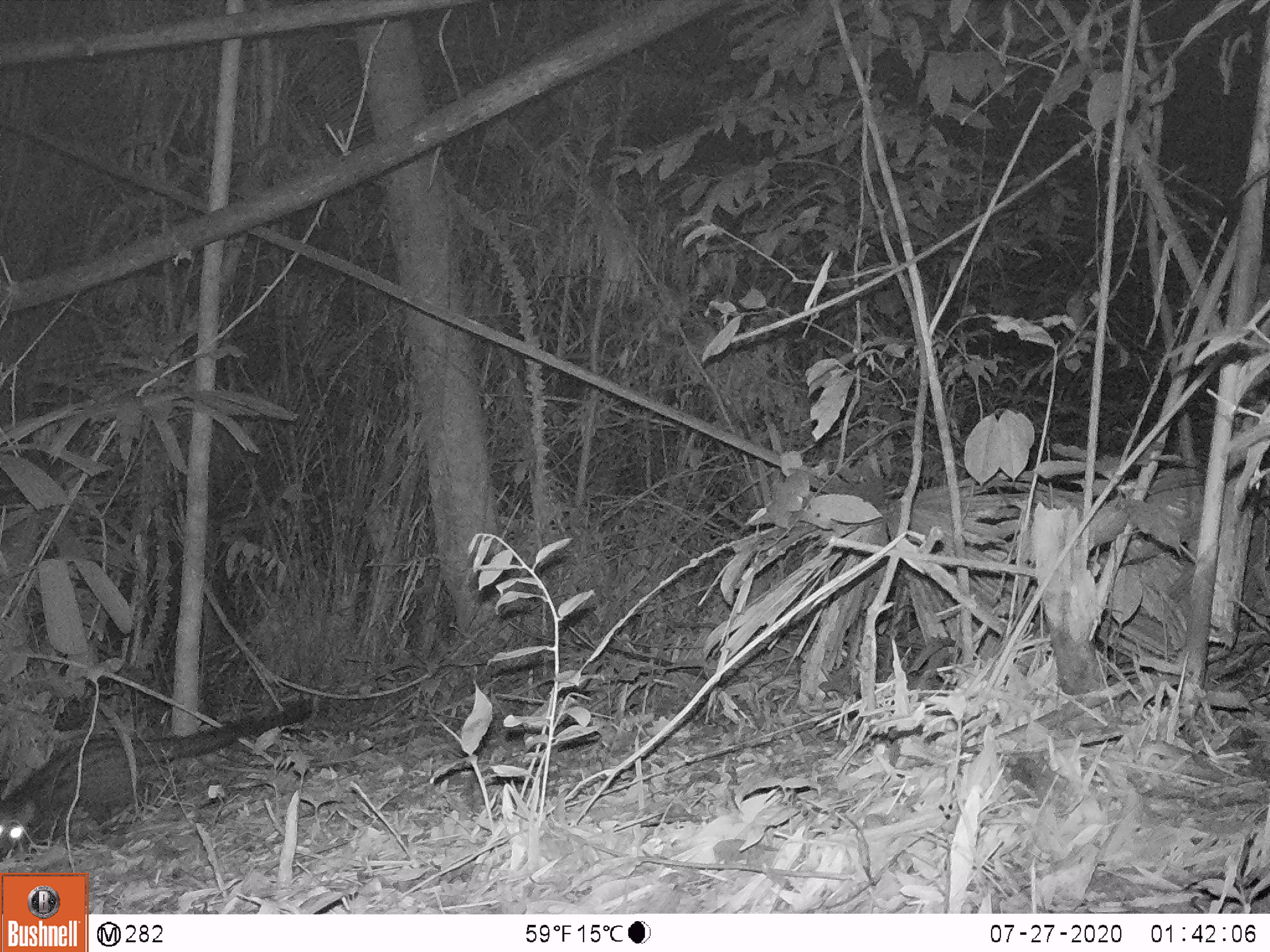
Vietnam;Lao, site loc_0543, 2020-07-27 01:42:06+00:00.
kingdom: Animalia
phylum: Chordata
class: Mammalia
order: Carnivora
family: Viverridae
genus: Paradoxurus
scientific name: Paradoxurus hermaphroditus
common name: common palm civet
Common palm civet (Paradoxurus hermaphroditus). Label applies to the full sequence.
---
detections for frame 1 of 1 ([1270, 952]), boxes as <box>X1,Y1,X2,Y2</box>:
common palm civet: <box>0,698,311,861</box>